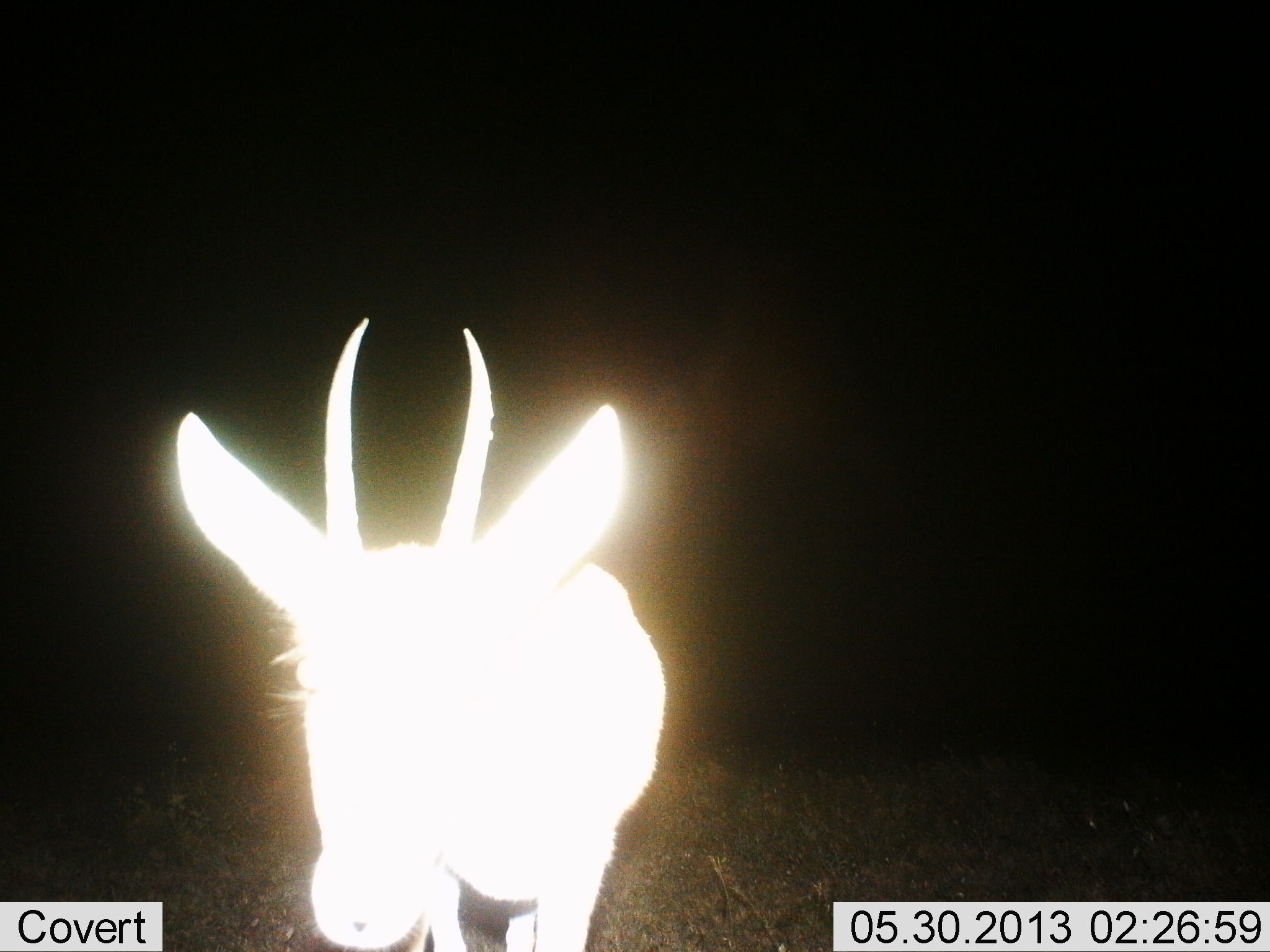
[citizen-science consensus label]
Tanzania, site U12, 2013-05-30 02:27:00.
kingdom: Animalia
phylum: Chordata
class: Mammalia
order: Artiodactyla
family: Bovidae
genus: Eudorcas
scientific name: Eudorcas thomsonii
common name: thomson's gazelle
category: gazellethomsons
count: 1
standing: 100%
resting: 0%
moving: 0%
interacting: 0%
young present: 0%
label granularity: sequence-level